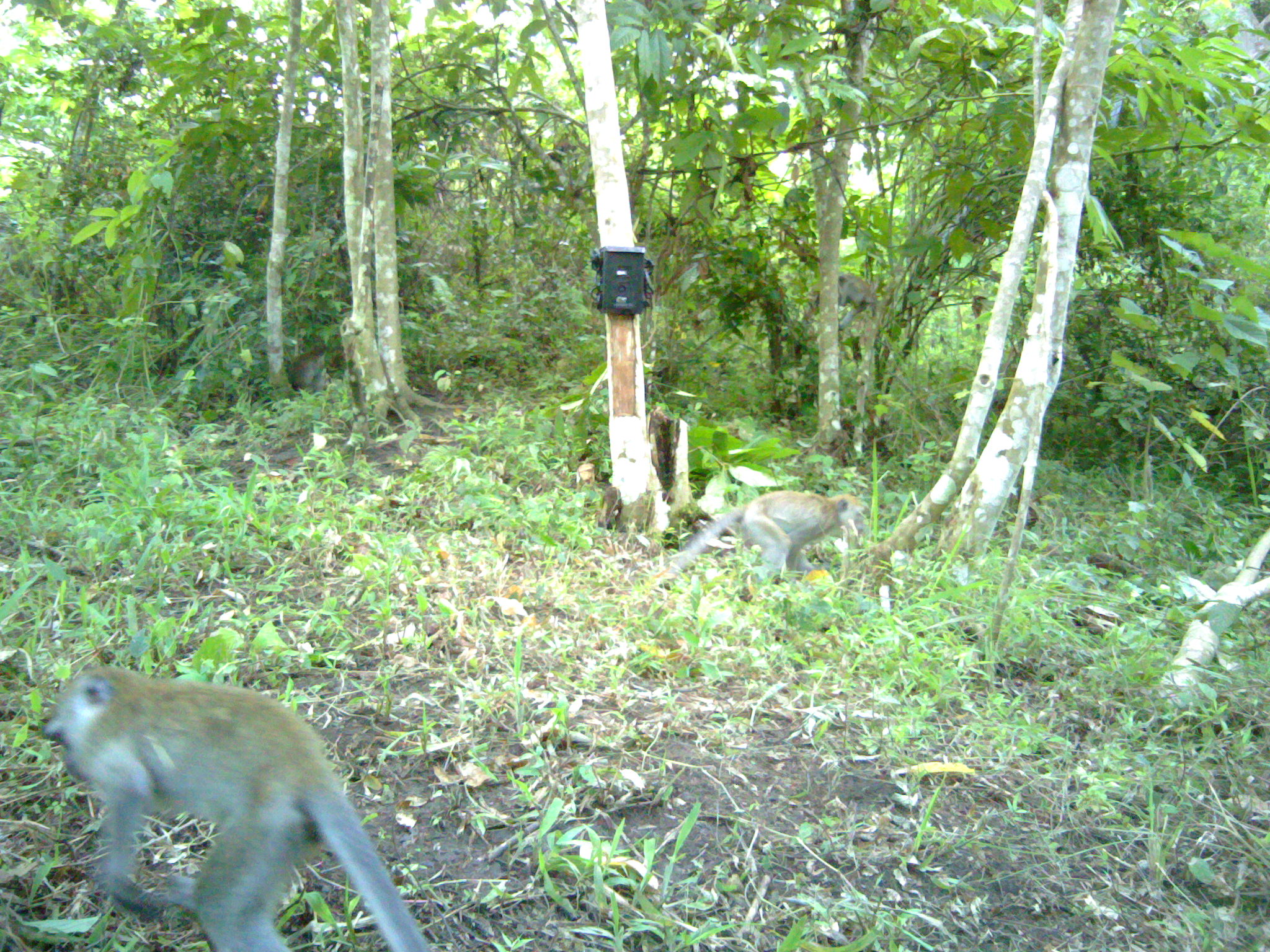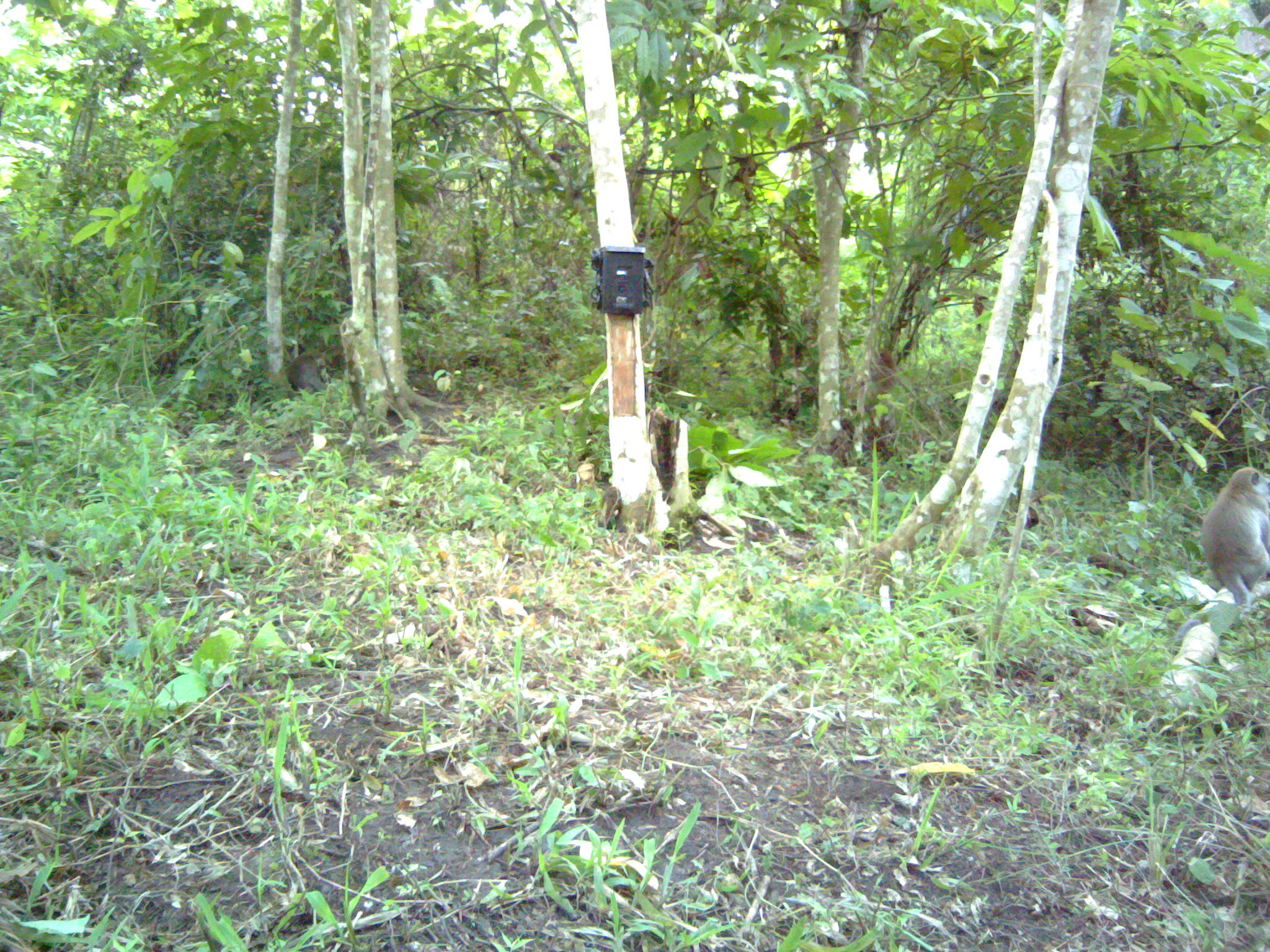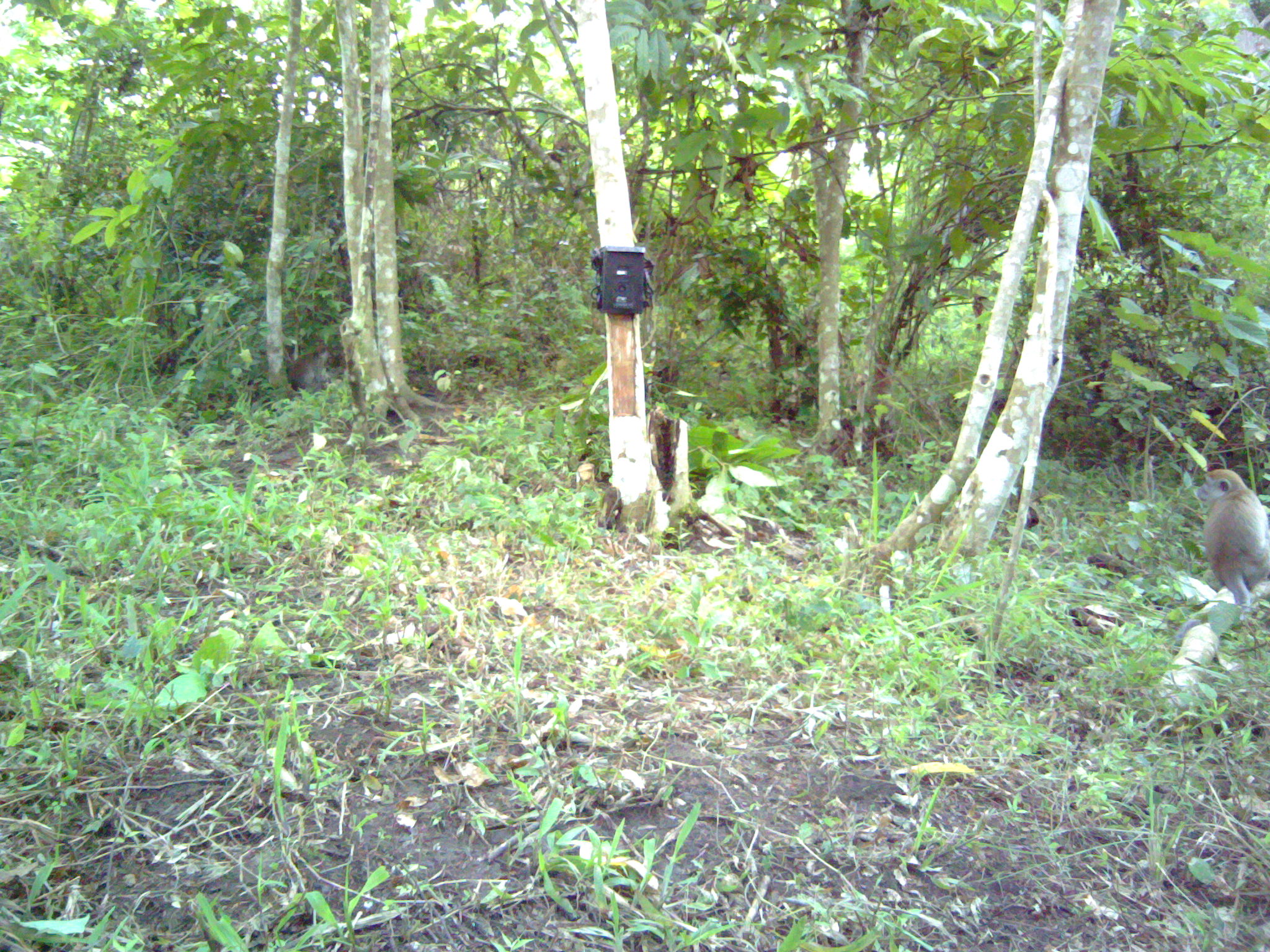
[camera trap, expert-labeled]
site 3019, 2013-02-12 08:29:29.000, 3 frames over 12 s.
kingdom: Animalia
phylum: Chordata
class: Mammalia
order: Primates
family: Cercopithecidae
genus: Macaca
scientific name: Macaca fascicularis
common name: crab-eating macaque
Macaca fascicularis (crab-eating macaque), count 4.